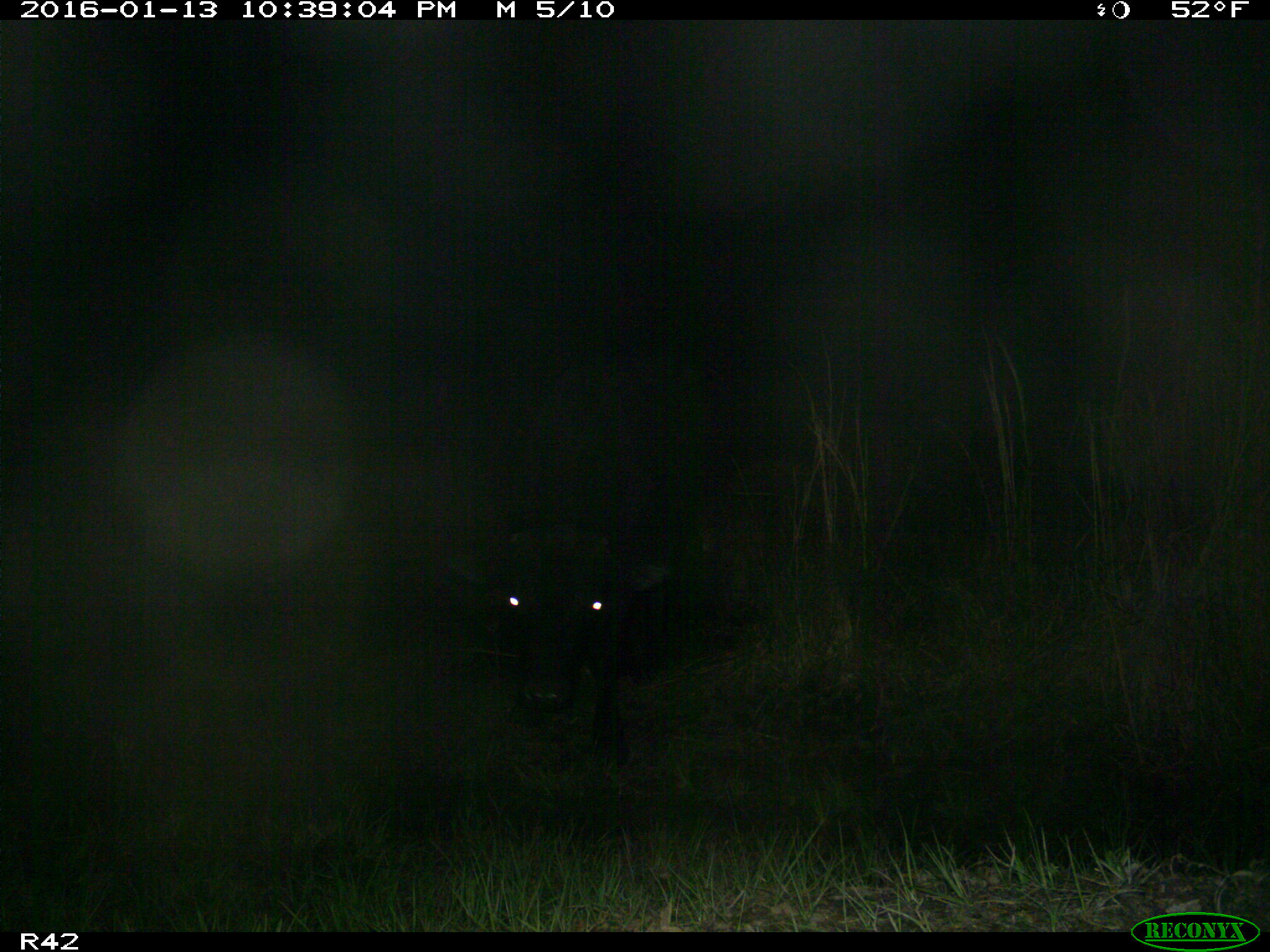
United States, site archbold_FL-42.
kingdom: Animalia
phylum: Chordata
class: Mammalia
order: Artiodactyla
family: Bovidae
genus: Bos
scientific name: Bos taurus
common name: domestic cow